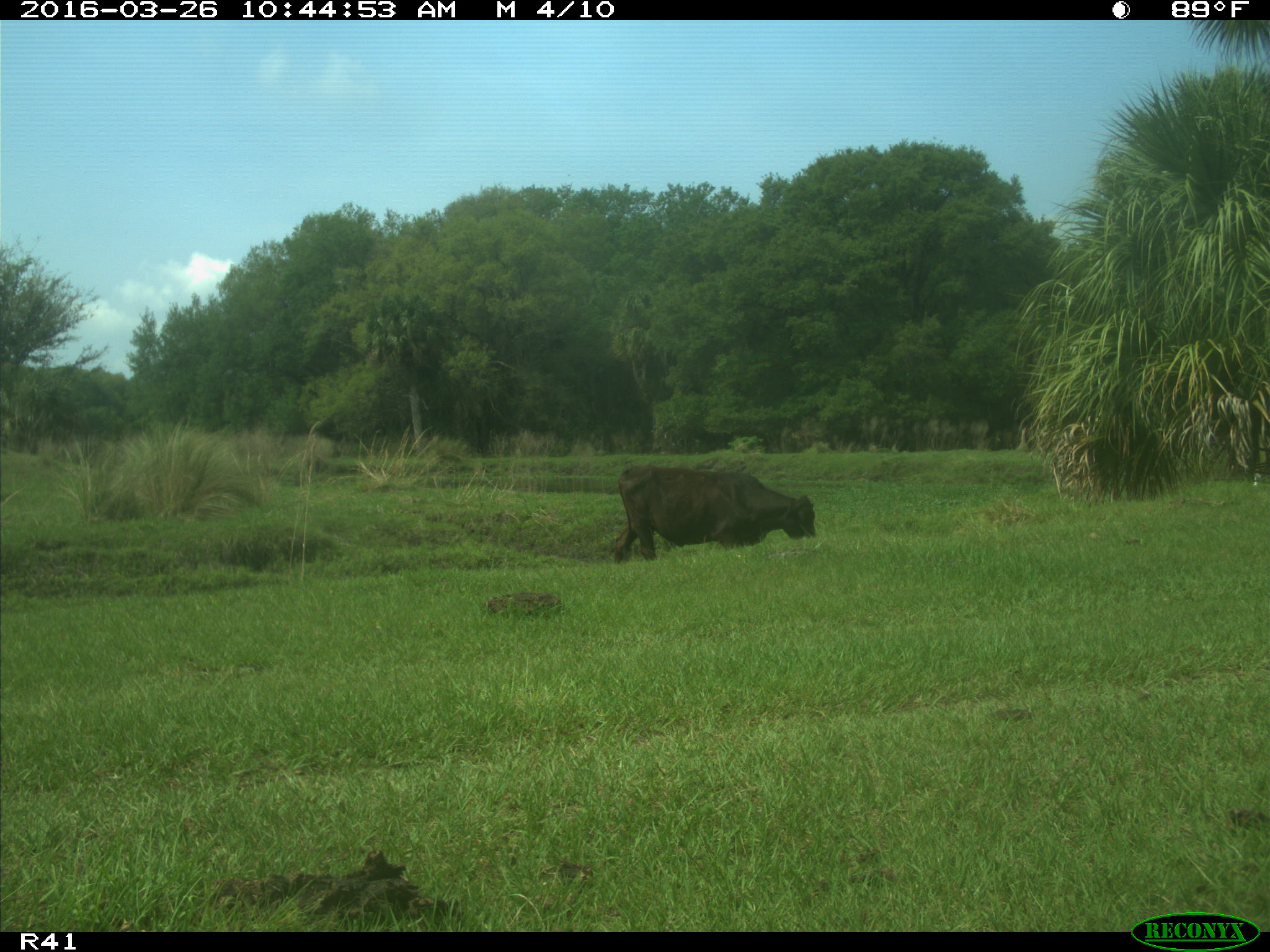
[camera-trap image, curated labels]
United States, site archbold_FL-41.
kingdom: Animalia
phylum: Chordata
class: Mammalia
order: Artiodactyla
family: Bovidae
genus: Bos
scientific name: Bos taurus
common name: domestic cow